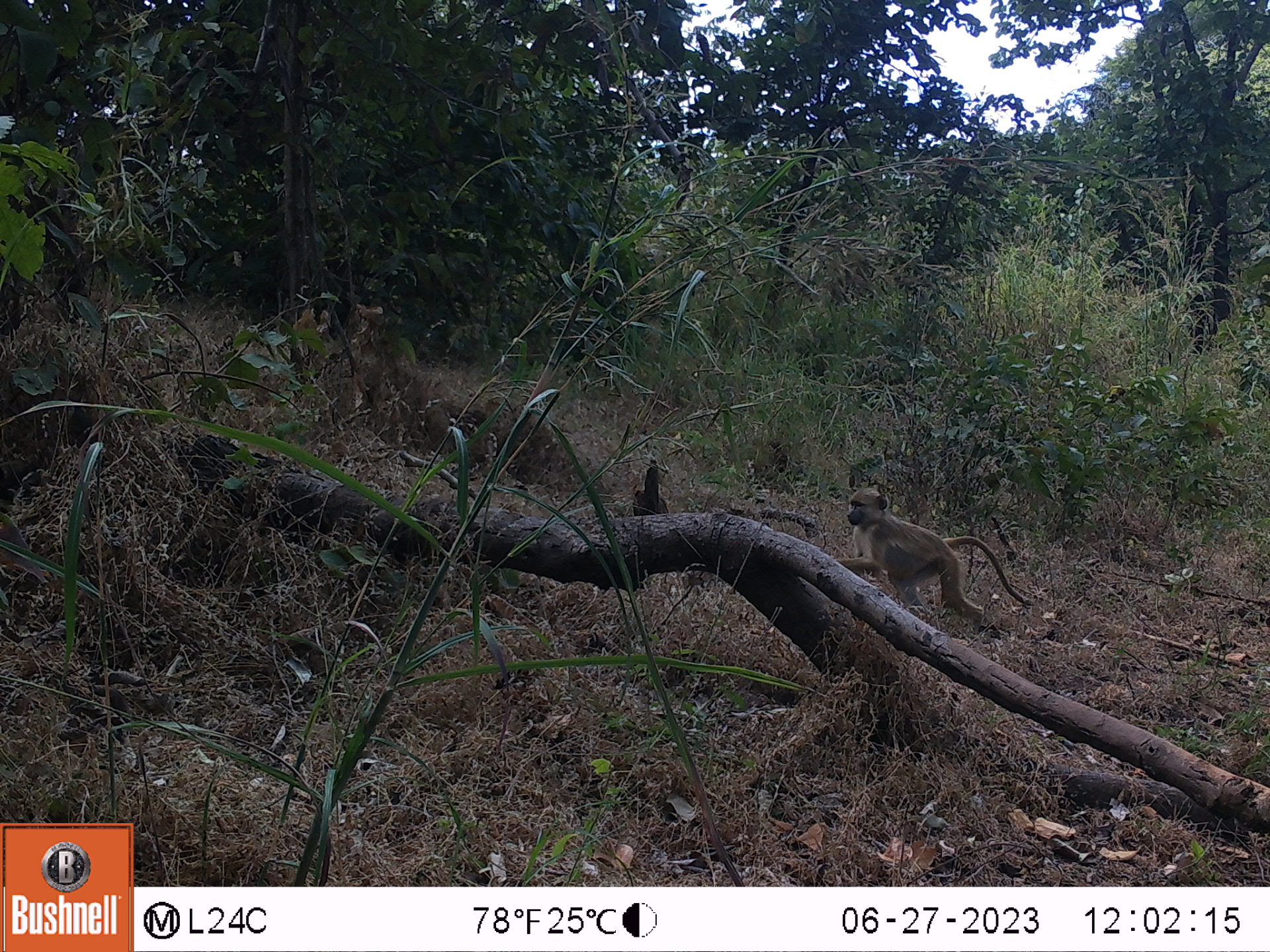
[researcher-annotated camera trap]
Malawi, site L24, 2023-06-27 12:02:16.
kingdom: Animalia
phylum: Chordata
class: Mammalia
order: Primates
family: Cercopithecidae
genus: Papio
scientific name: Papio cynocephalus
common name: yellow baboon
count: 1